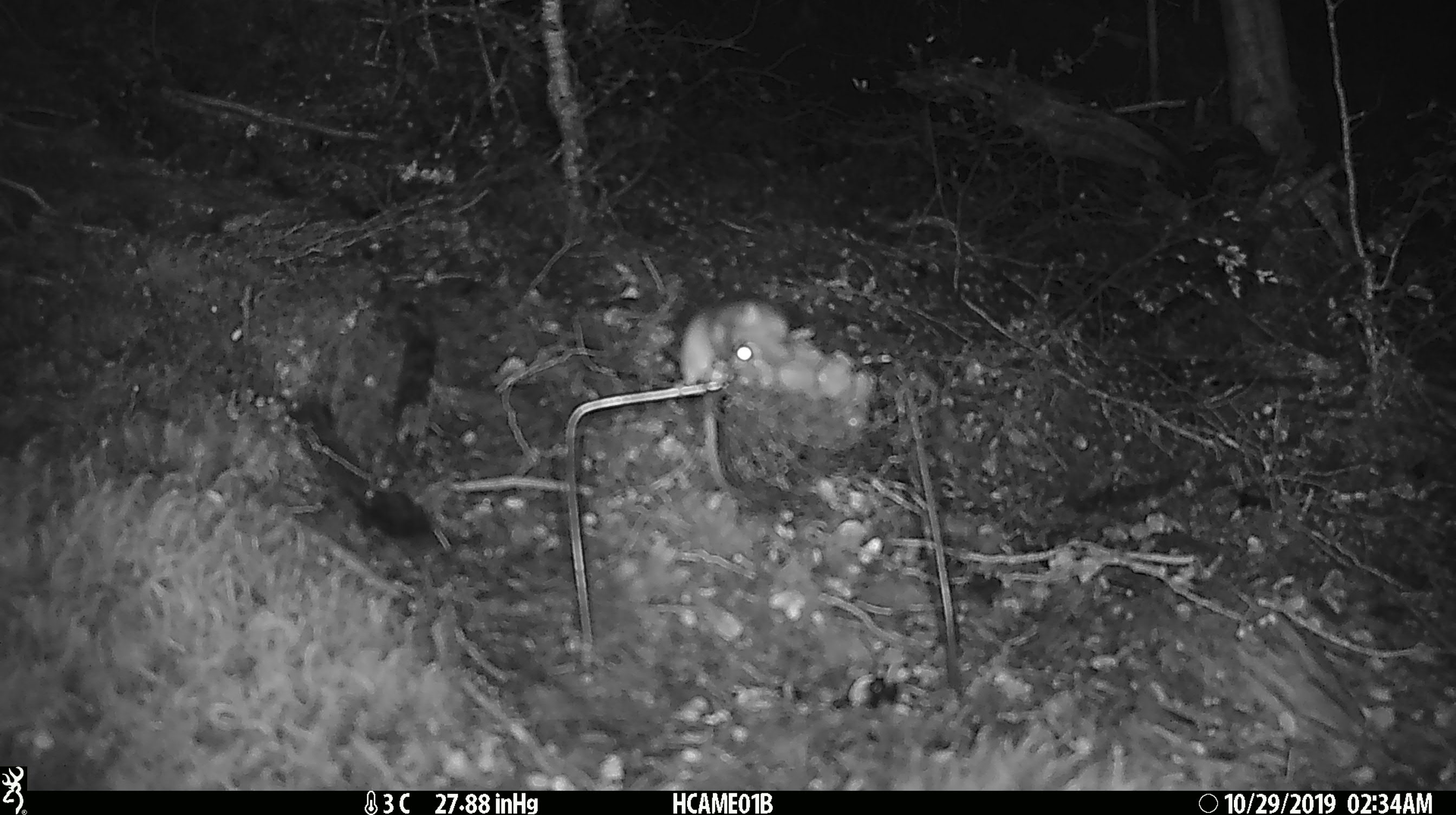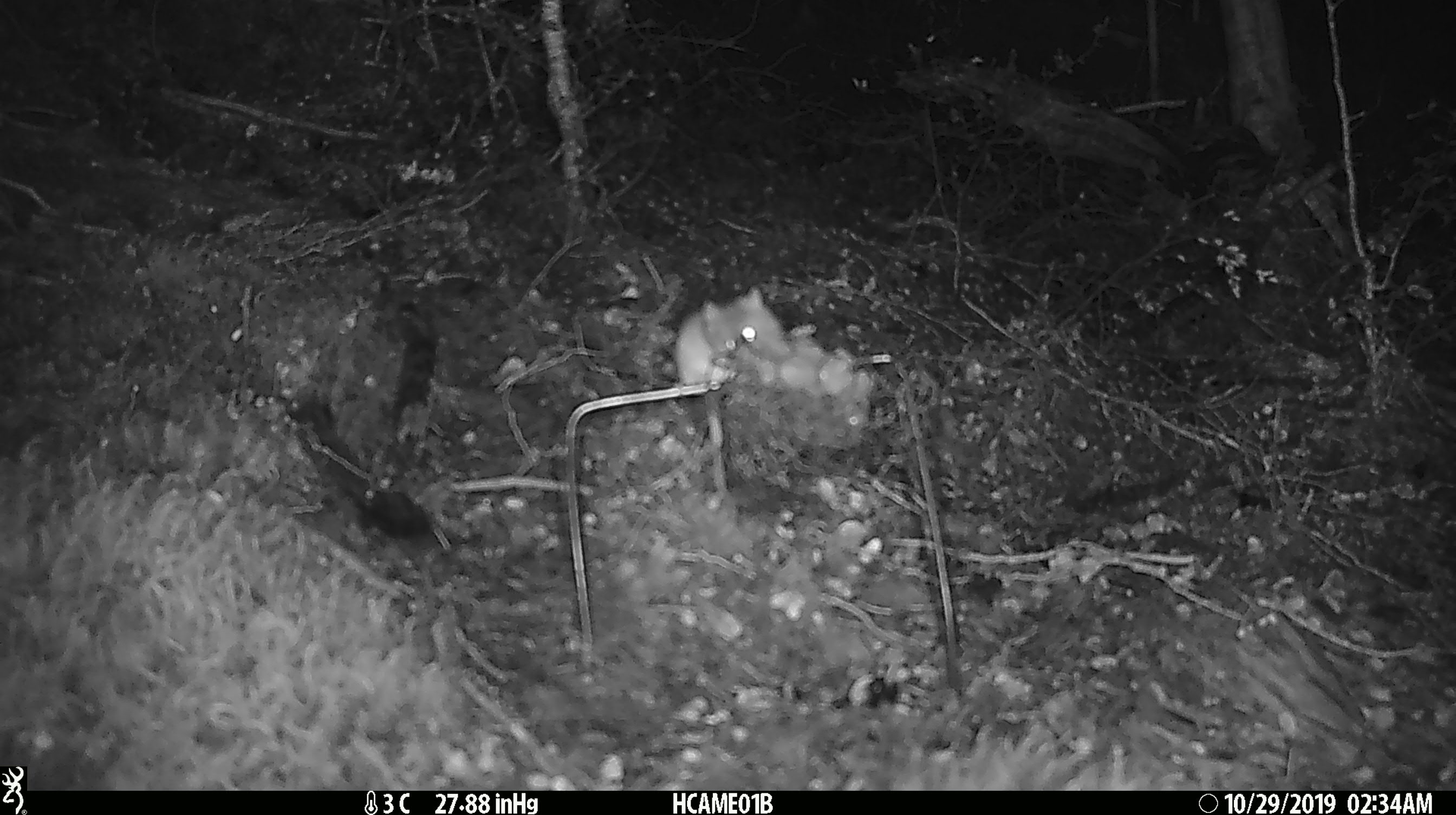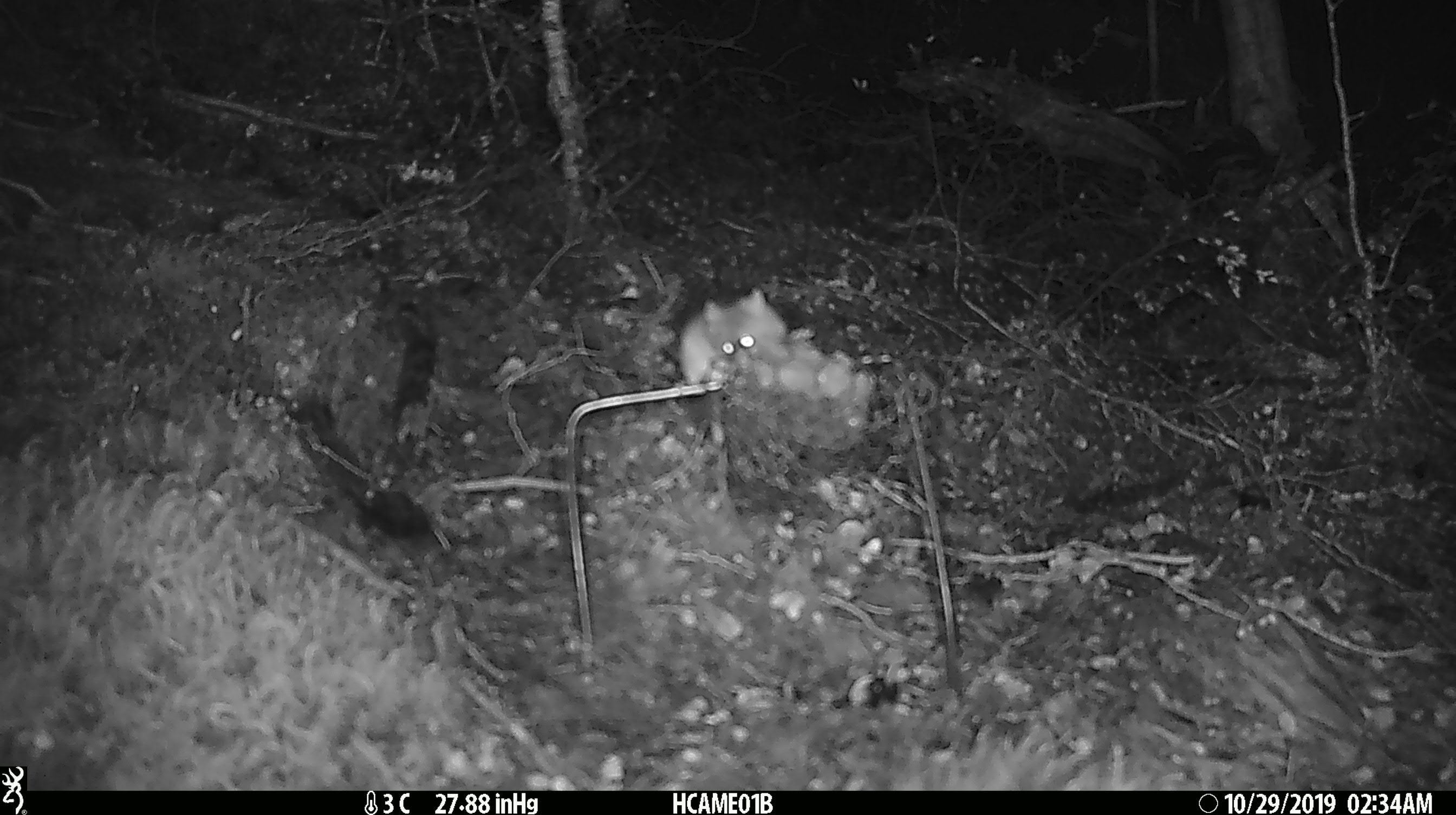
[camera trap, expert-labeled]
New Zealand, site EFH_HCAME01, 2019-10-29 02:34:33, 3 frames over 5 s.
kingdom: Animalia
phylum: Chordata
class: Mammalia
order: Rodentia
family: Muridae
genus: Mus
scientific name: Mus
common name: mouse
Mouse (Mus).